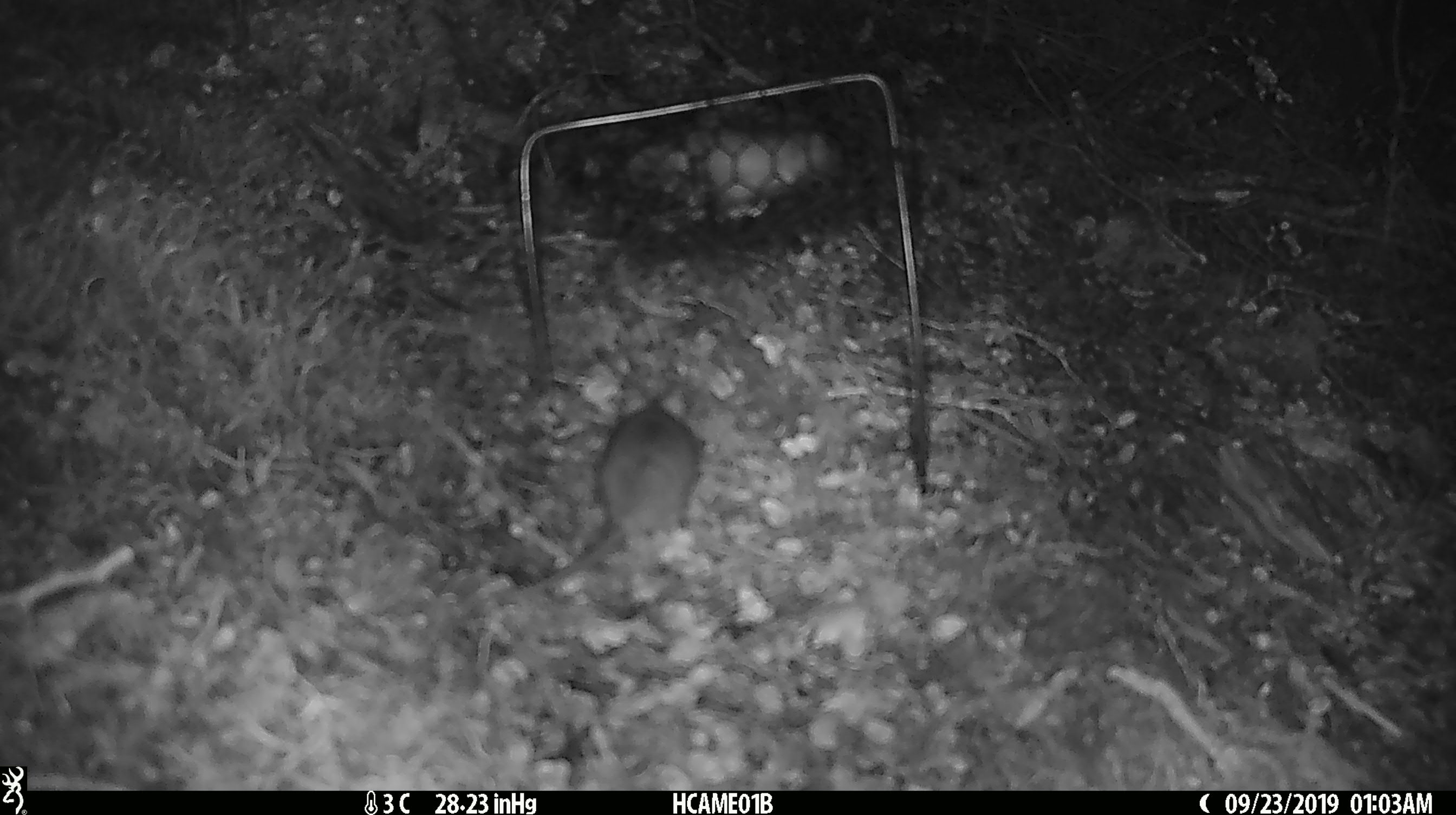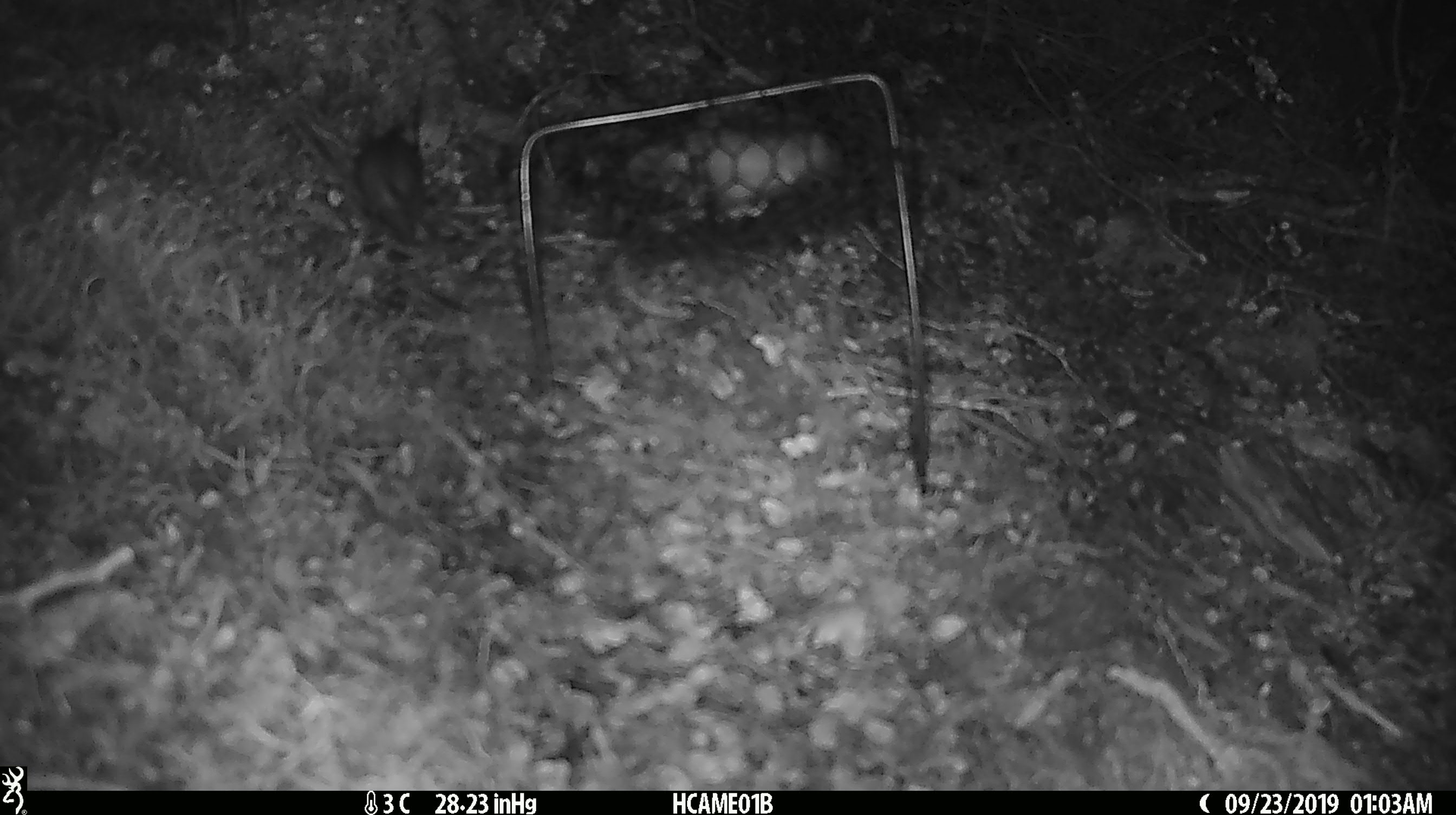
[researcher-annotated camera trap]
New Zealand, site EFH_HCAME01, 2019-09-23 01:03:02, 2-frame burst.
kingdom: Animalia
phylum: Chordata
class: Mammalia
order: Rodentia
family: Muridae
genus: Mus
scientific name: Mus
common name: mouse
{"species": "mouse (Mus)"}